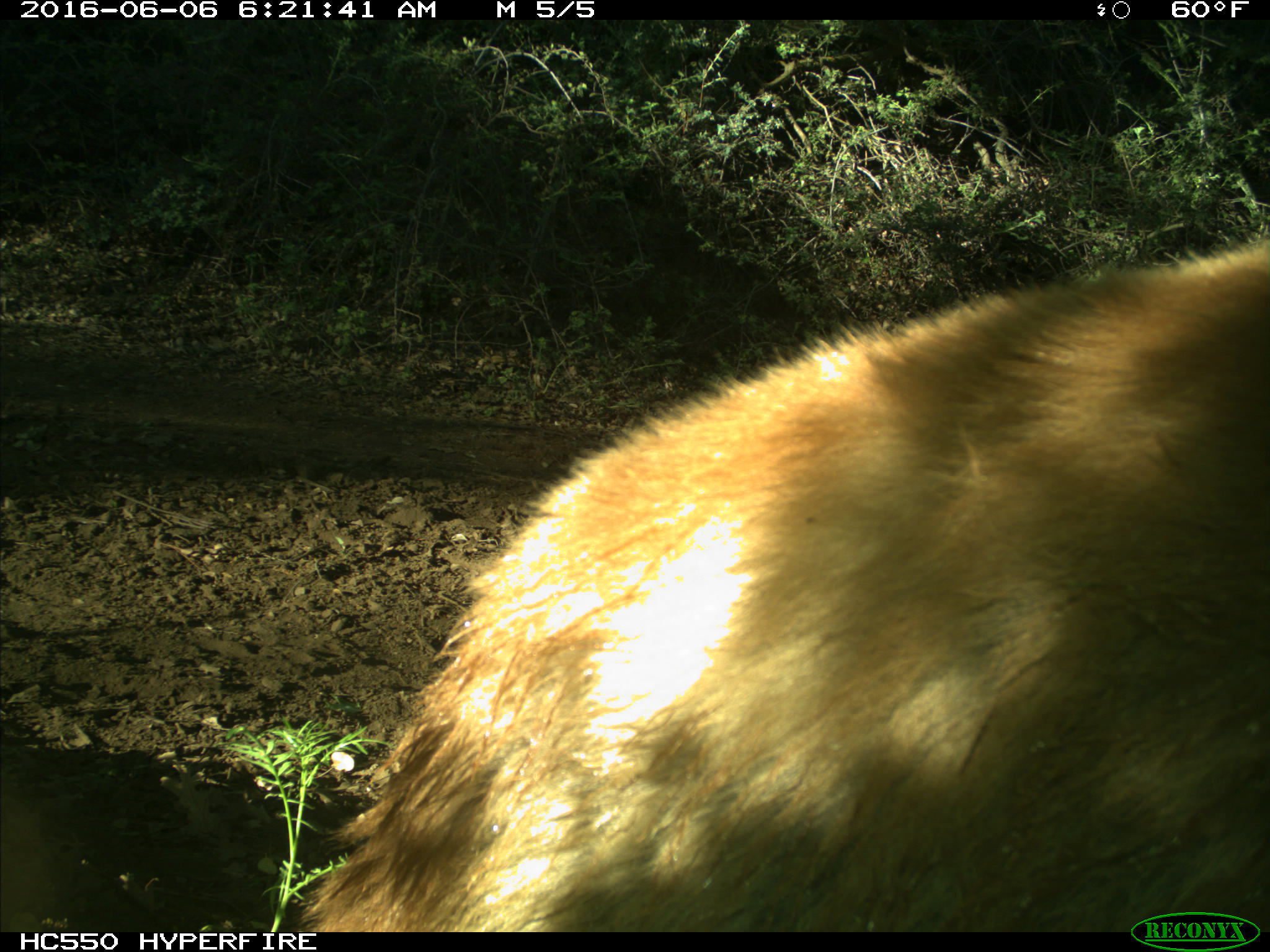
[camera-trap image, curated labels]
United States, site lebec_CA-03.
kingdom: Animalia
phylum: Chordata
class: Mammalia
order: Carnivora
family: Ursidae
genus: Ursus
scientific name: Ursus americanus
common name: american black bear